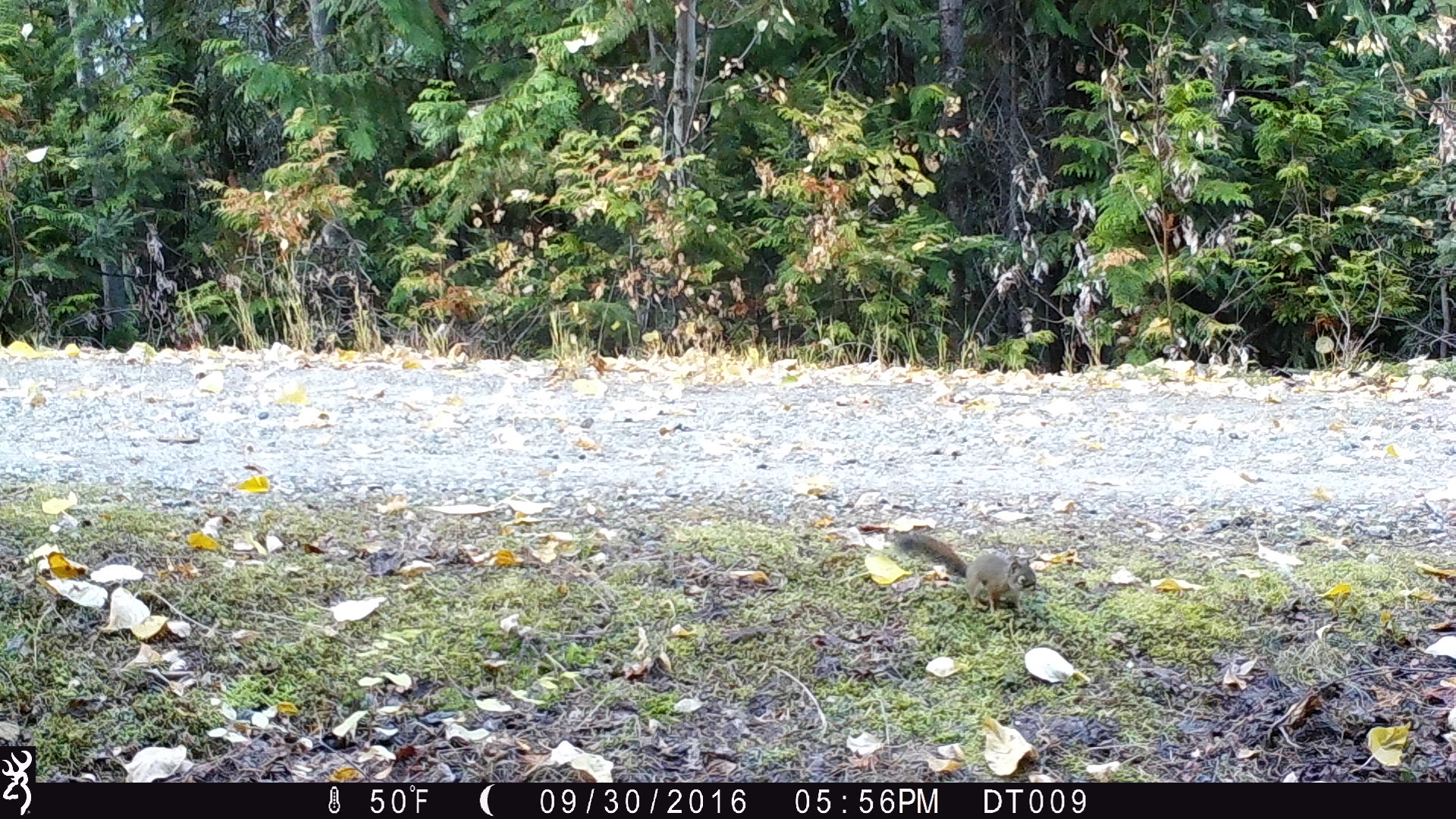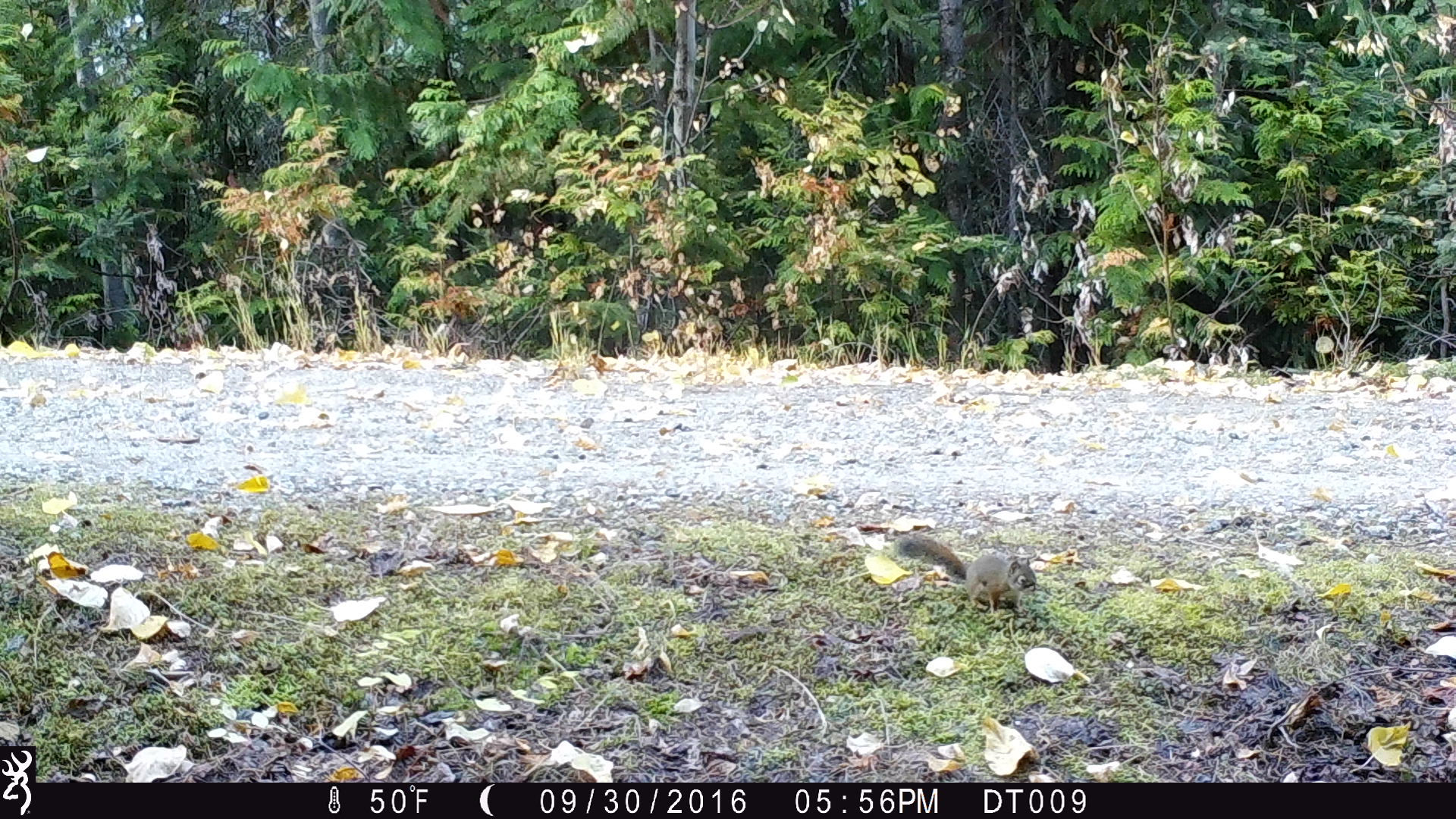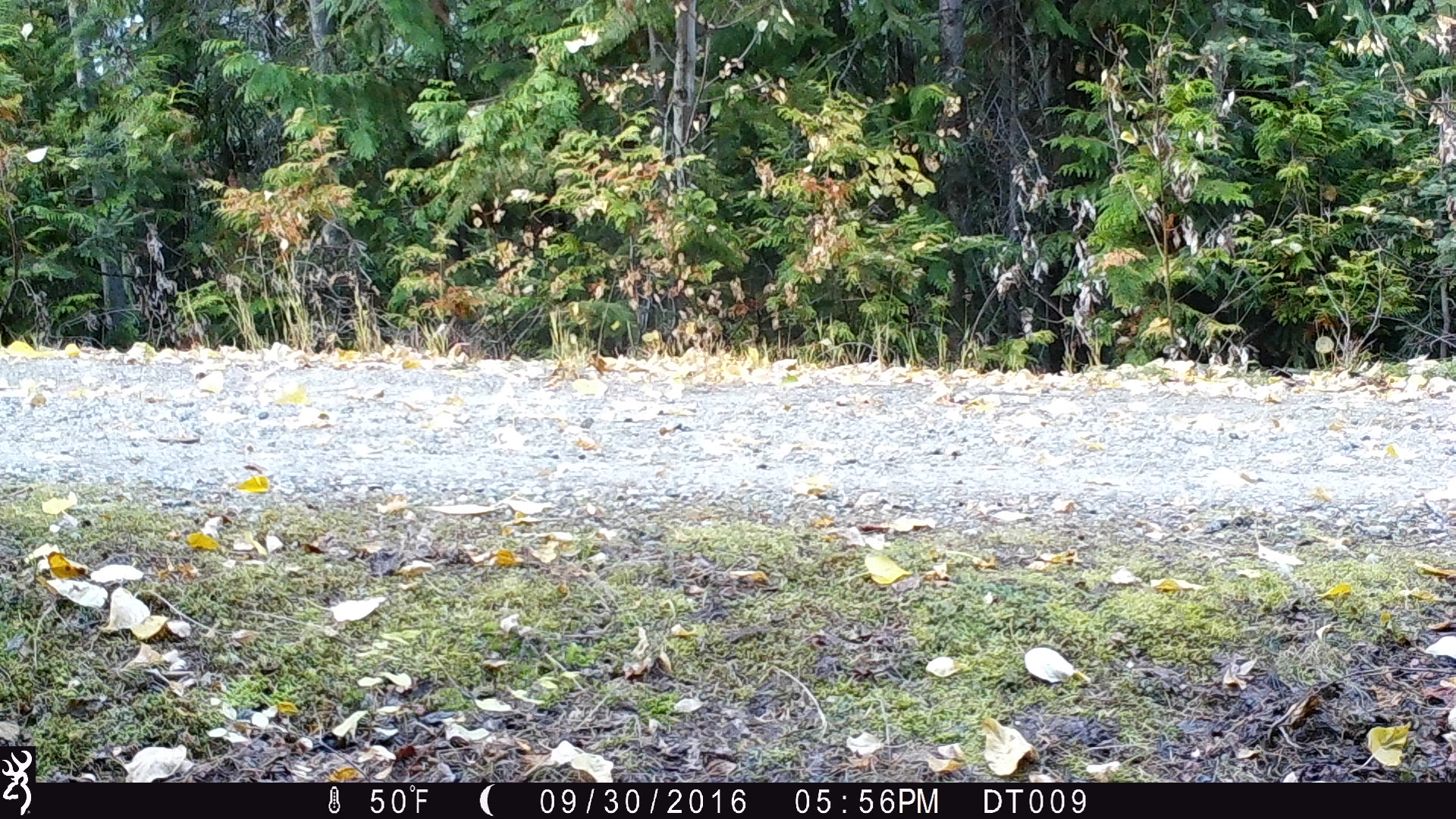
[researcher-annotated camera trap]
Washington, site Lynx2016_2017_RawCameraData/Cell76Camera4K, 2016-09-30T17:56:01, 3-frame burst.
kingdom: Animalia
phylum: Chordata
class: Mammalia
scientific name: Mammalia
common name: small mammal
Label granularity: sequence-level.